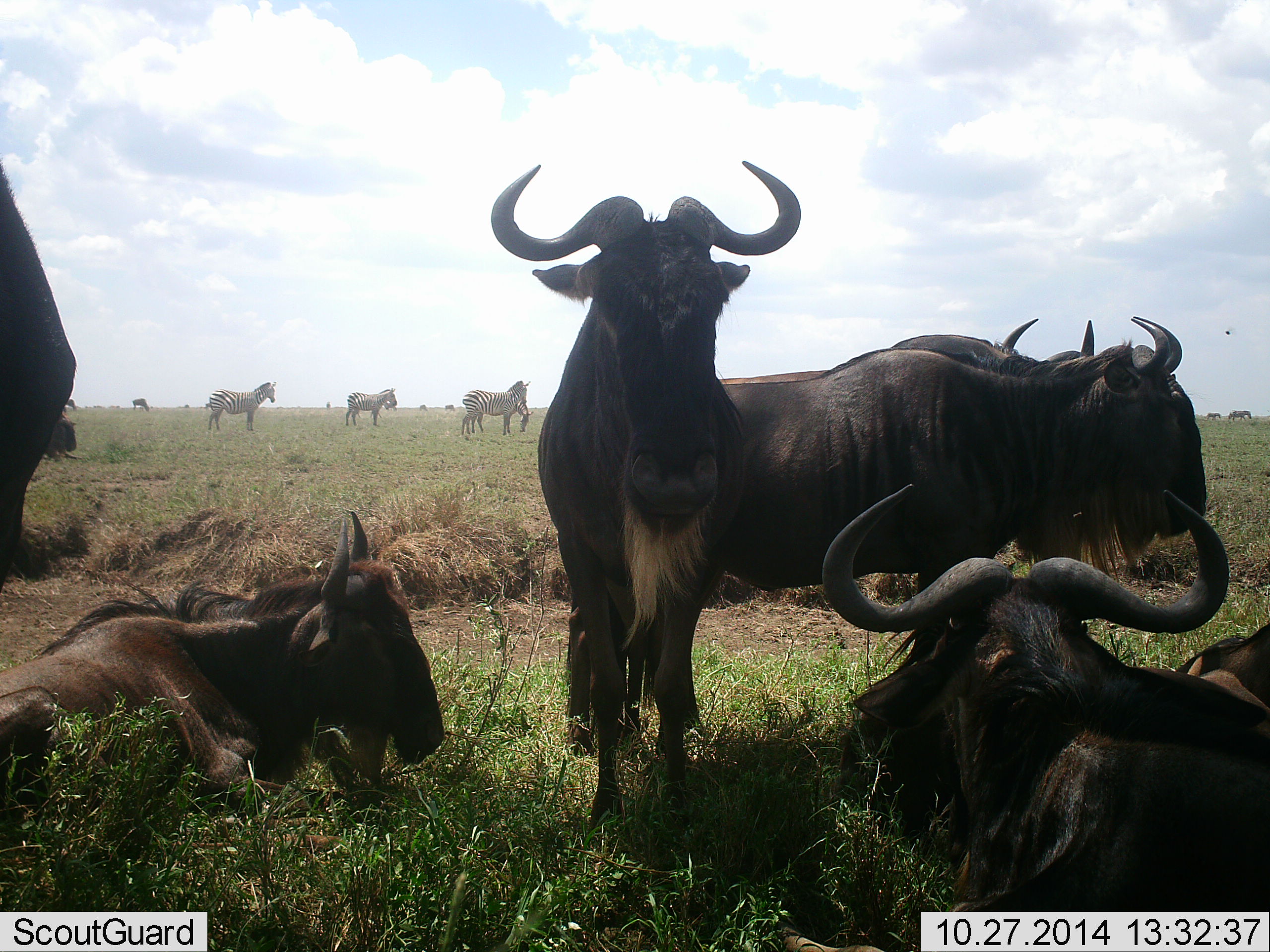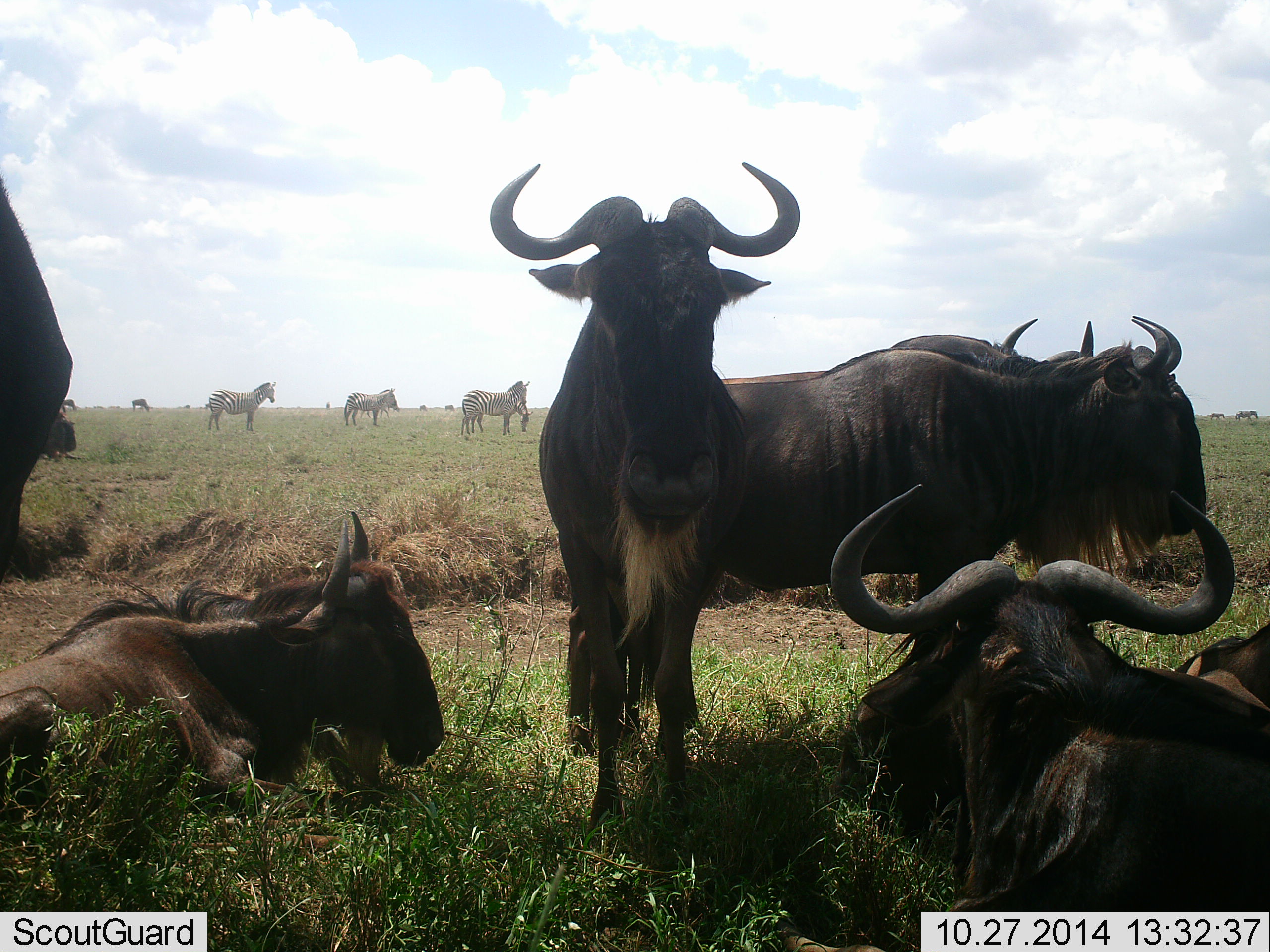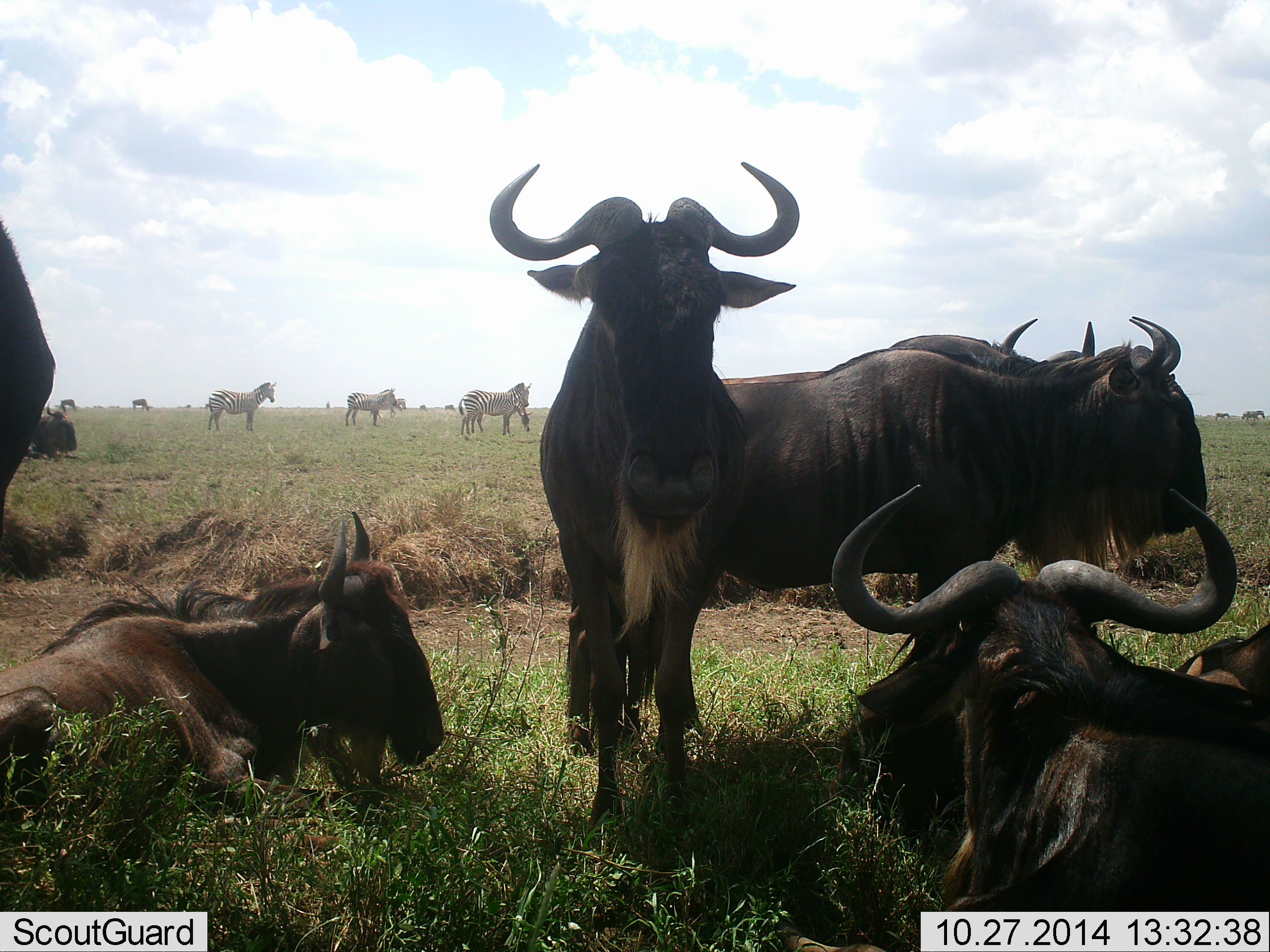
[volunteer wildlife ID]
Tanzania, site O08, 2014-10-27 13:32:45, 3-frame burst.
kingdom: Animalia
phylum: Chordata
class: Mammalia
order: Artiodactyla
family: Bovidae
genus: Connochaetes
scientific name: Connochaetes taurinus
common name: blue wildebeest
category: wildebeest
Wildebeest (blue wildebeest) (Connochaetes taurinus), count 7. Behavior (volunteer vote fractions): standing 80%, resting 90%, moving 0%, interacting 0%. Young present (vote fraction): 0%. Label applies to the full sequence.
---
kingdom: Animalia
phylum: Chordata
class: Mammalia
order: Perissodactyla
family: Equidae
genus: Equus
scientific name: Equus quagga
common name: plains zebra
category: zebra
Zebra (plains zebra) (Equus quagga), count 7. Behavior (volunteer vote fractions): standing 100%, resting 0%, moving 30%, interacting 0%. Young present (vote fraction): 0%. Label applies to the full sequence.